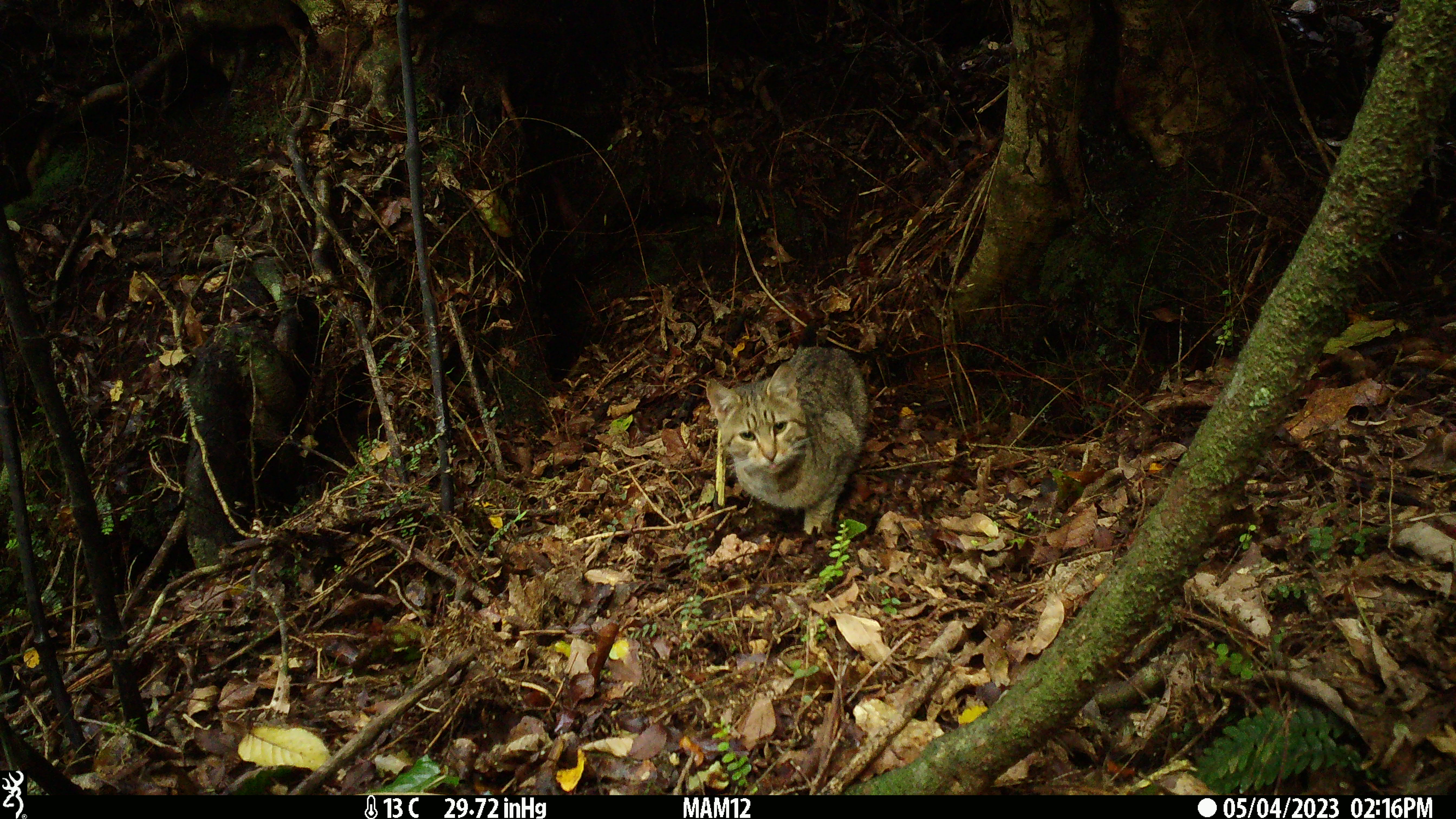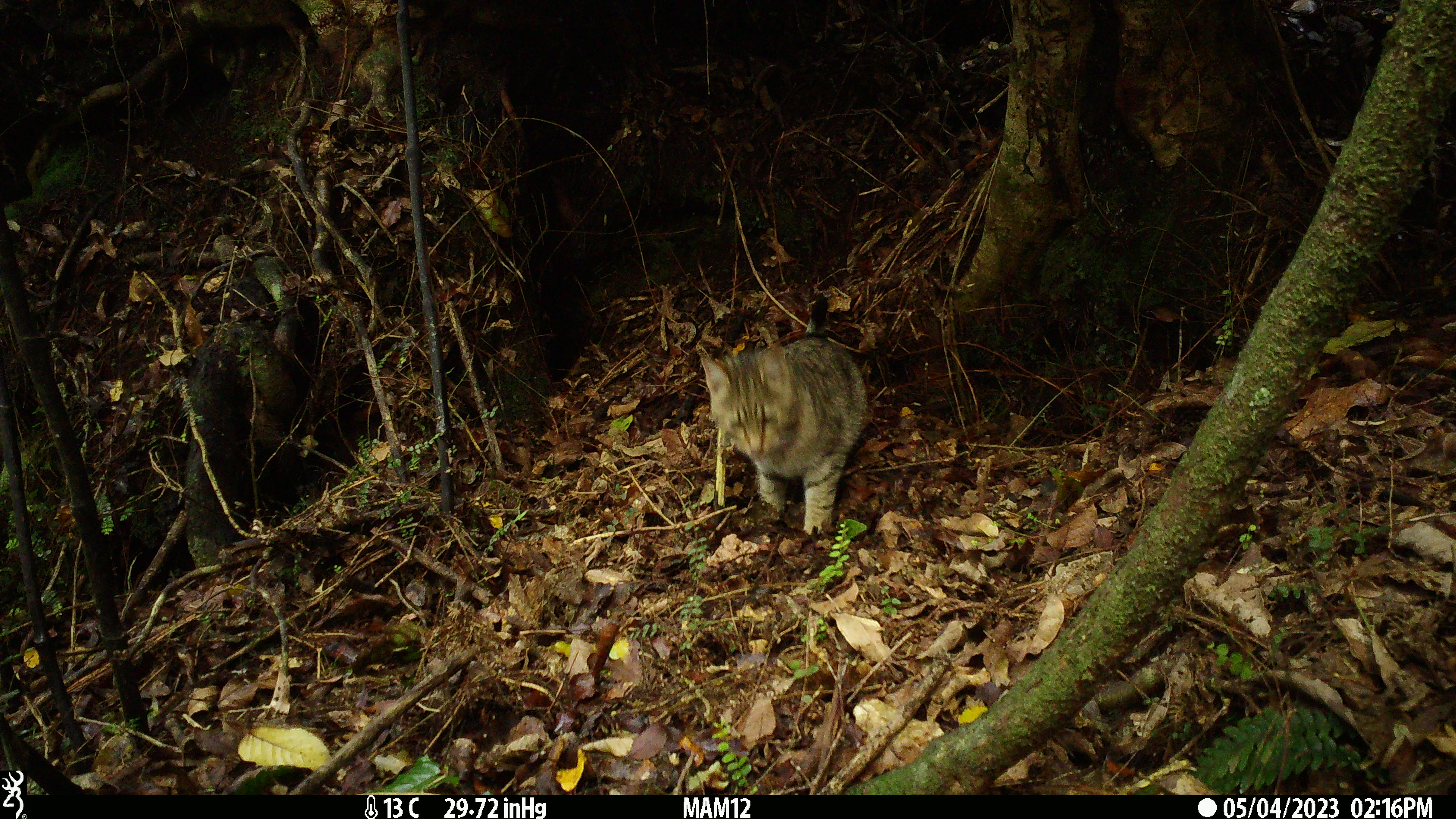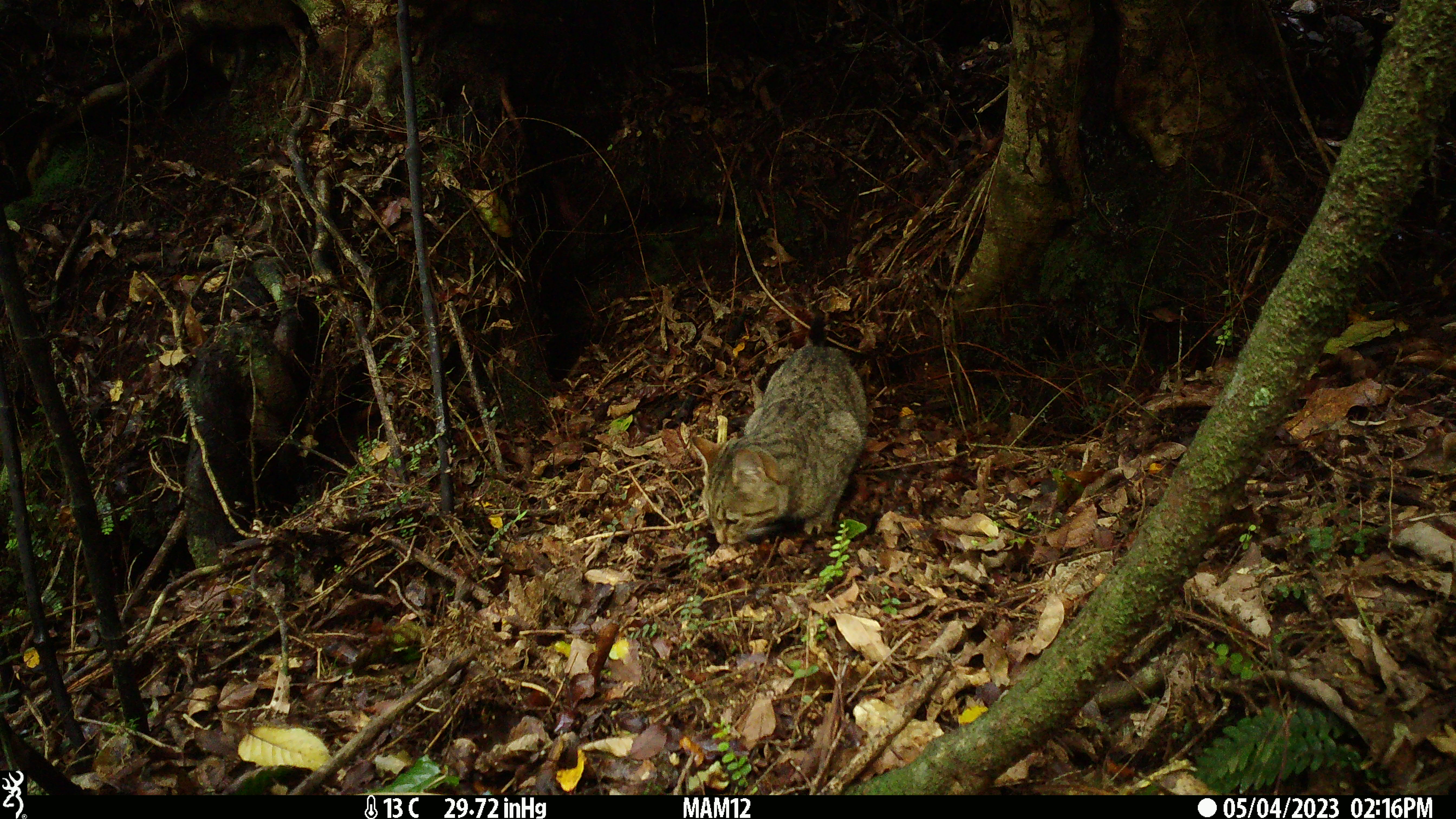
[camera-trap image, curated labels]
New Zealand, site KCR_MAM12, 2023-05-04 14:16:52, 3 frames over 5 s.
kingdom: Animalia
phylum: Chordata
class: Mammalia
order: Carnivora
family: Felidae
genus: Felis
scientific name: Felis catus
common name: domestic cat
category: cat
Cat (domestic cat) (Felis catus).